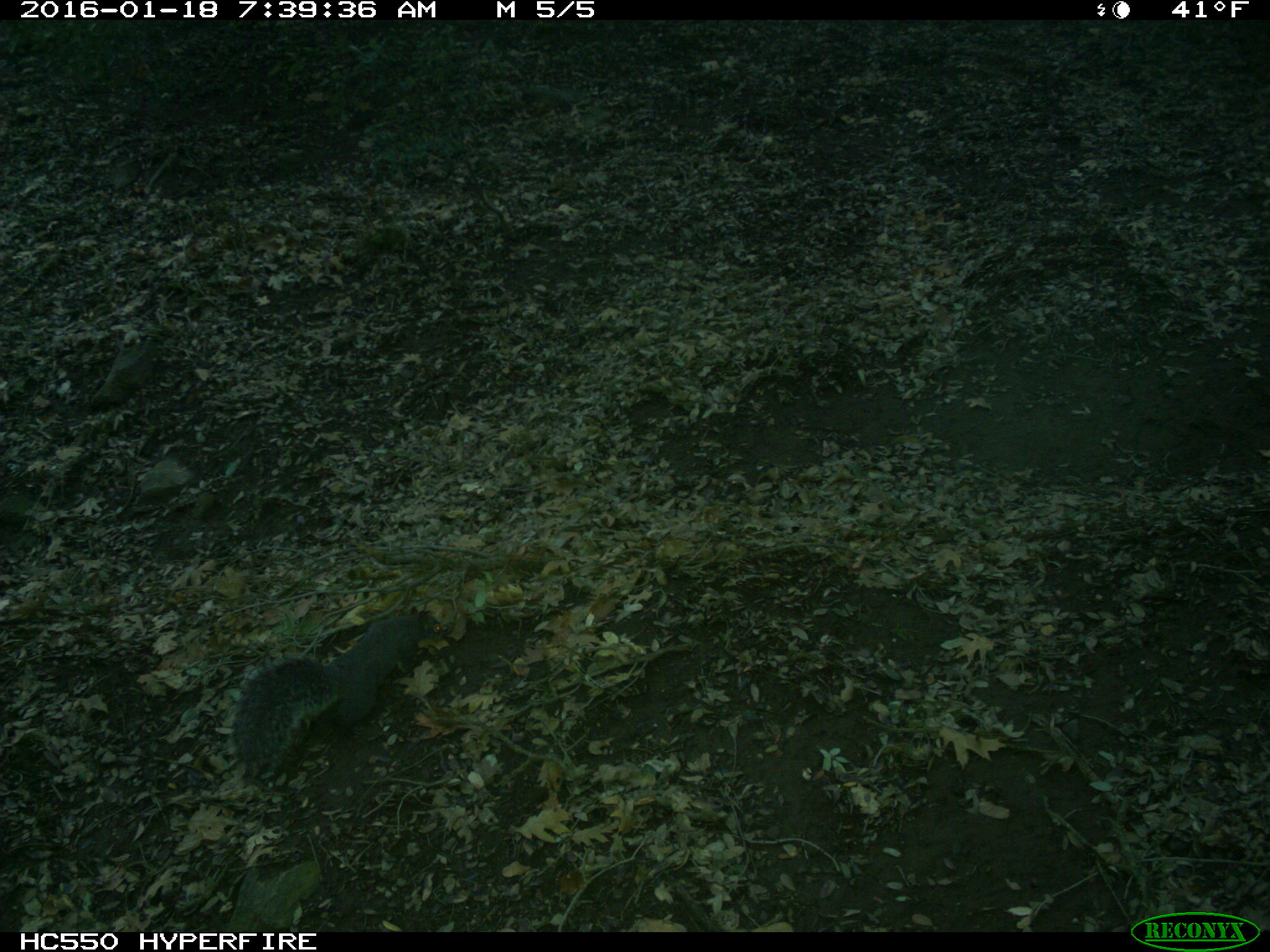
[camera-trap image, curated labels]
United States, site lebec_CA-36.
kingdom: Animalia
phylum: Chordata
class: Mammalia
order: Rodentia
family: Sciuridae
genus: Sciurus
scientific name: Sciurus carolinensis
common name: eastern gray squirrel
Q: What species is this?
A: Sciurus carolinensis (eastern gray squirrel).